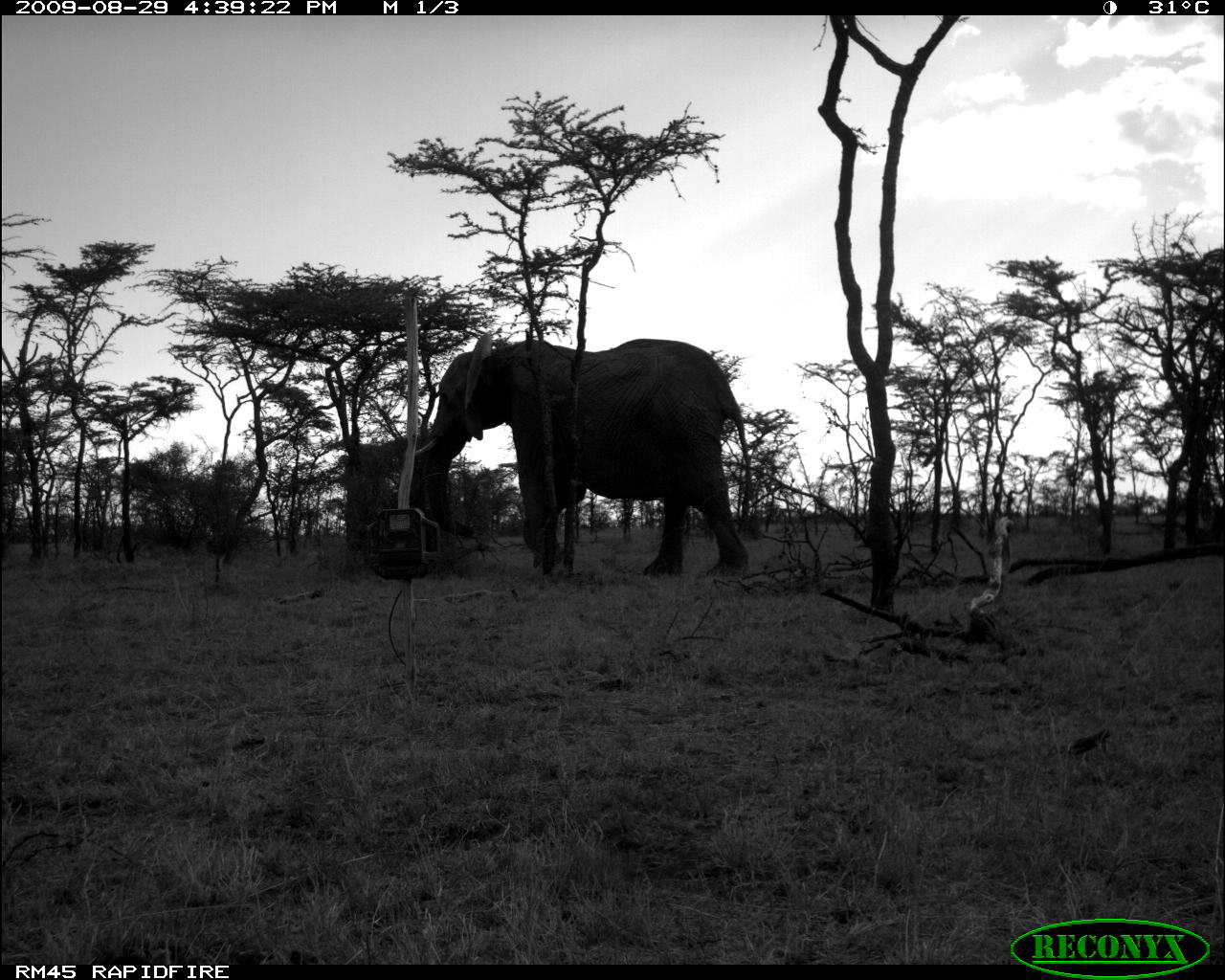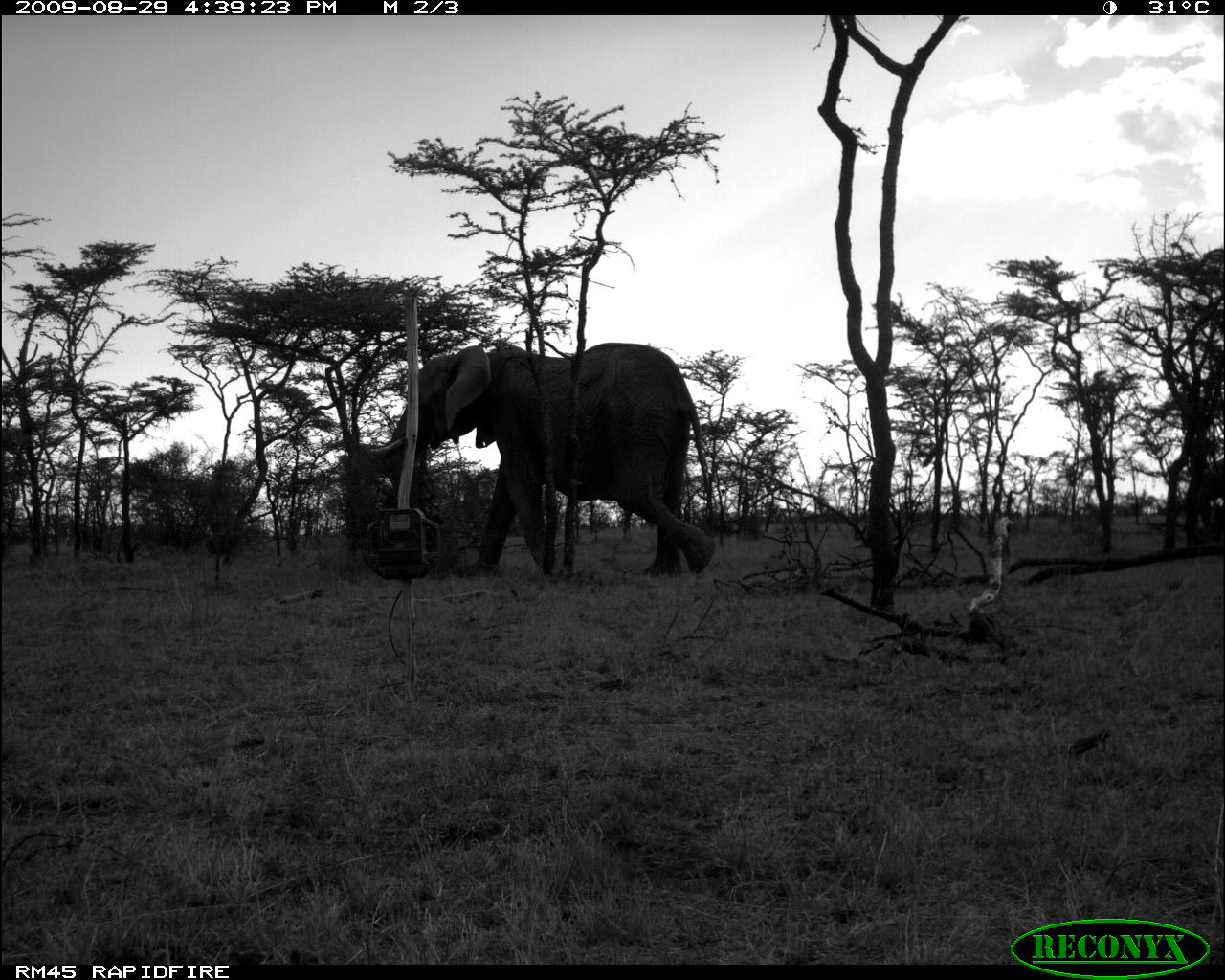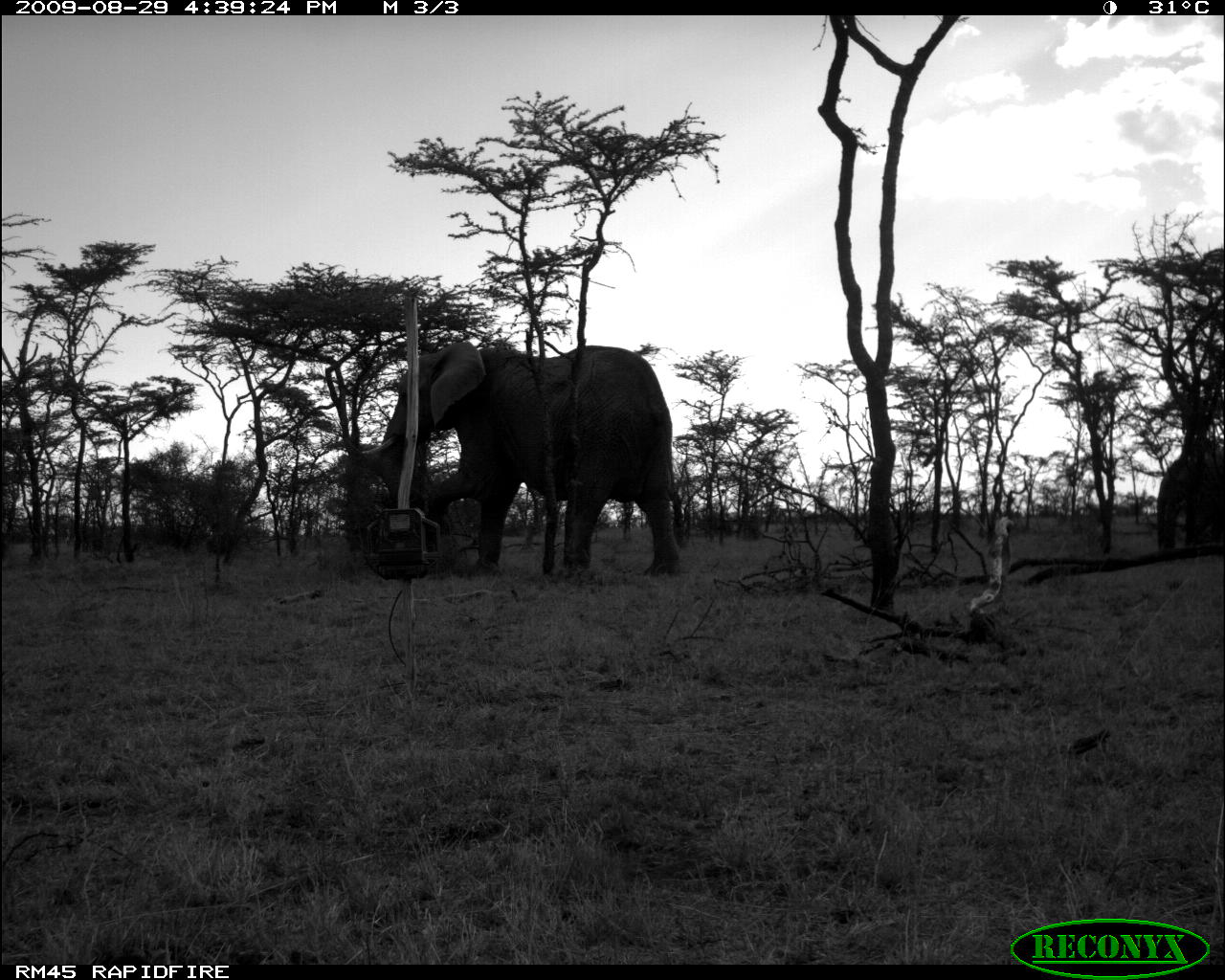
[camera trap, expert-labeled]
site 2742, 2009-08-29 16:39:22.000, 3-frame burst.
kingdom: Animalia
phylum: Chordata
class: Mammalia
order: Proboscidea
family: Elephantidae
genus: Loxodonta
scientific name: Loxodonta africana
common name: african bush elephant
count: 1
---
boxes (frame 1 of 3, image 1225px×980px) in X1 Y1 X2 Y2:
loxodonta africana: 412 331 749 583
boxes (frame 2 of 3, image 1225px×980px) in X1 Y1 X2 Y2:
loxodonta africana: 371 338 715 576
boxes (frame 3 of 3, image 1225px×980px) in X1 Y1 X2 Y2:
loxodonta africana: 356 336 683 575